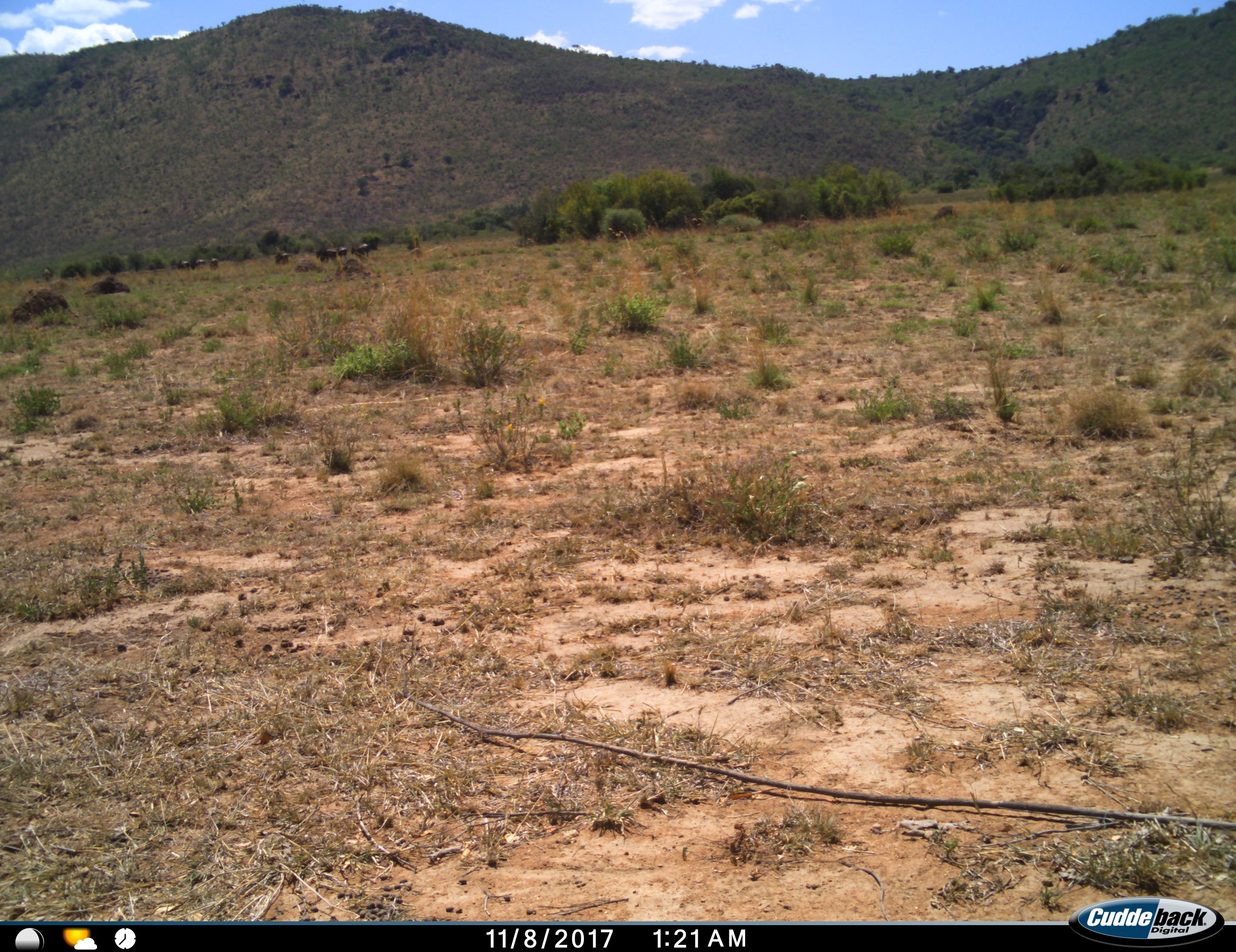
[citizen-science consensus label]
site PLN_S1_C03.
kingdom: Animalia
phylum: Chordata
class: Mammalia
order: Artiodactyla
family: Bovidae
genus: Connochaetes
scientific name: Connochaetes taurinus taurinus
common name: blue wildebeest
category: wildebeestblue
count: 9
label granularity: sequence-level